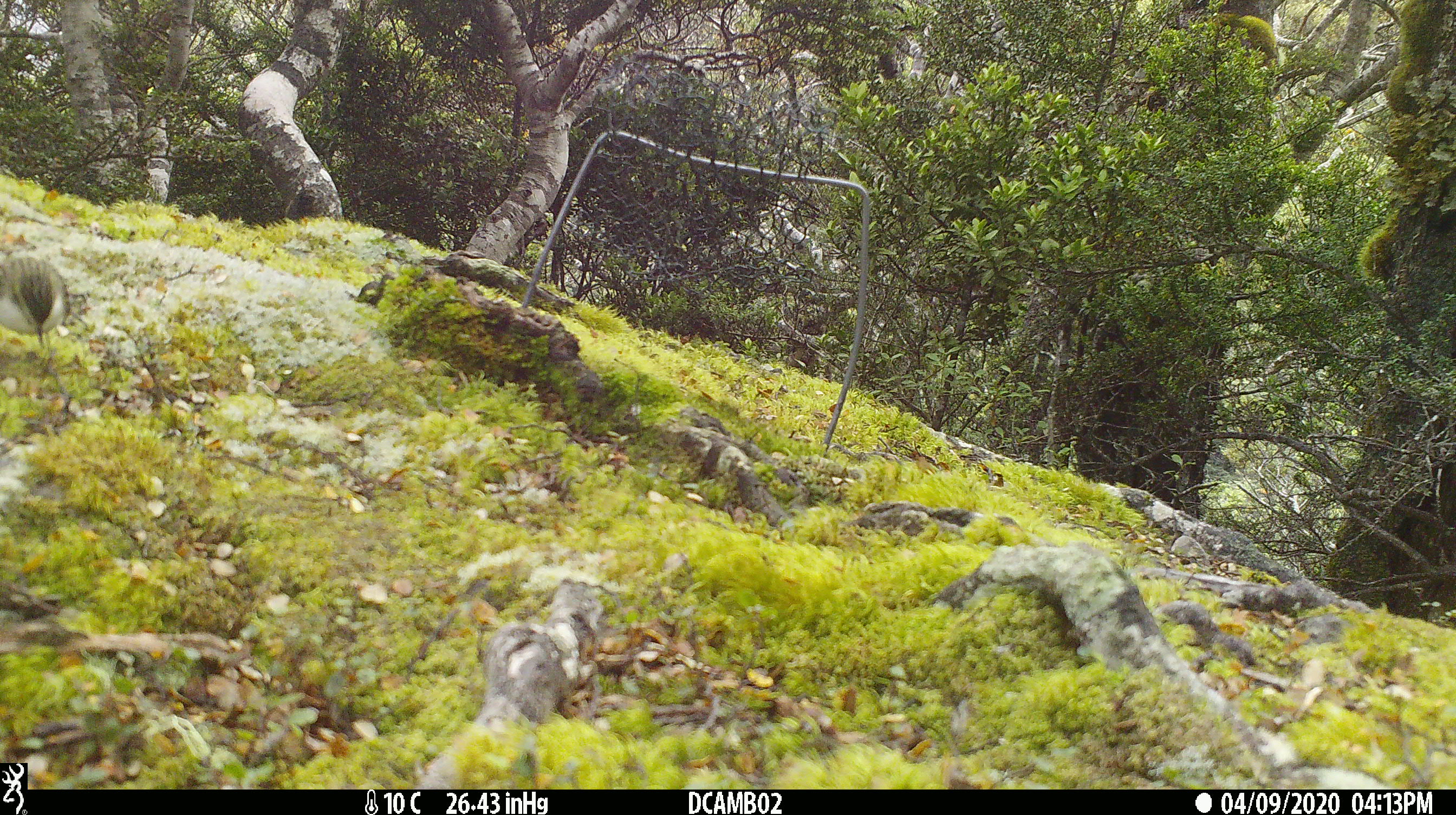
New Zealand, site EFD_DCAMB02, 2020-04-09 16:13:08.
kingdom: Animalia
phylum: Chordata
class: Aves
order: Passeriformes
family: Acanthisittidae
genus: Acanthisitta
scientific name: Acanthisitta chloris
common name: rifleman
Rifleman (Acanthisitta chloris).